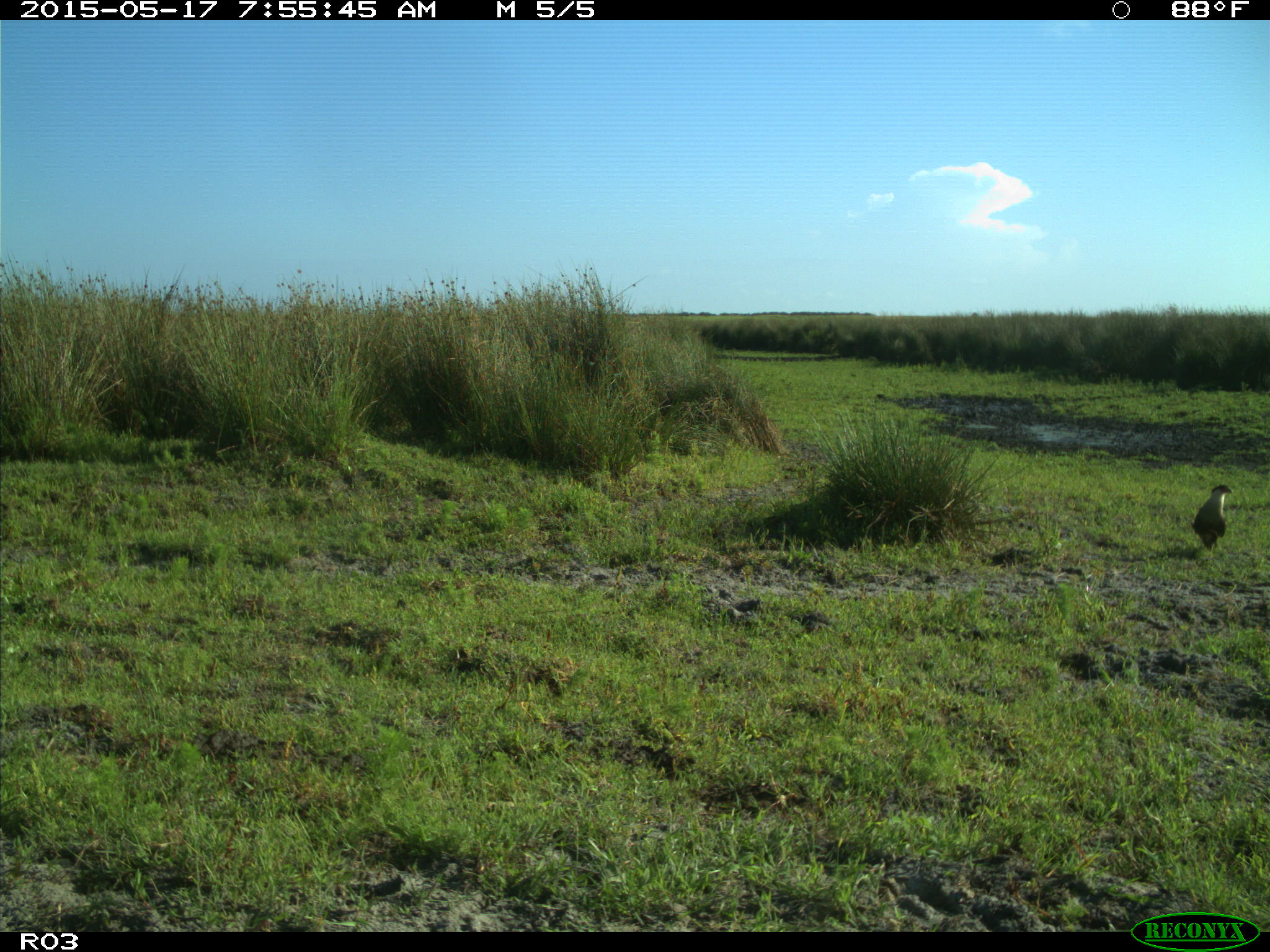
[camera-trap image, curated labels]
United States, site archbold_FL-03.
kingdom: Animalia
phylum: Chordata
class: Aves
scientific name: Aves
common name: birds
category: unidentified bird